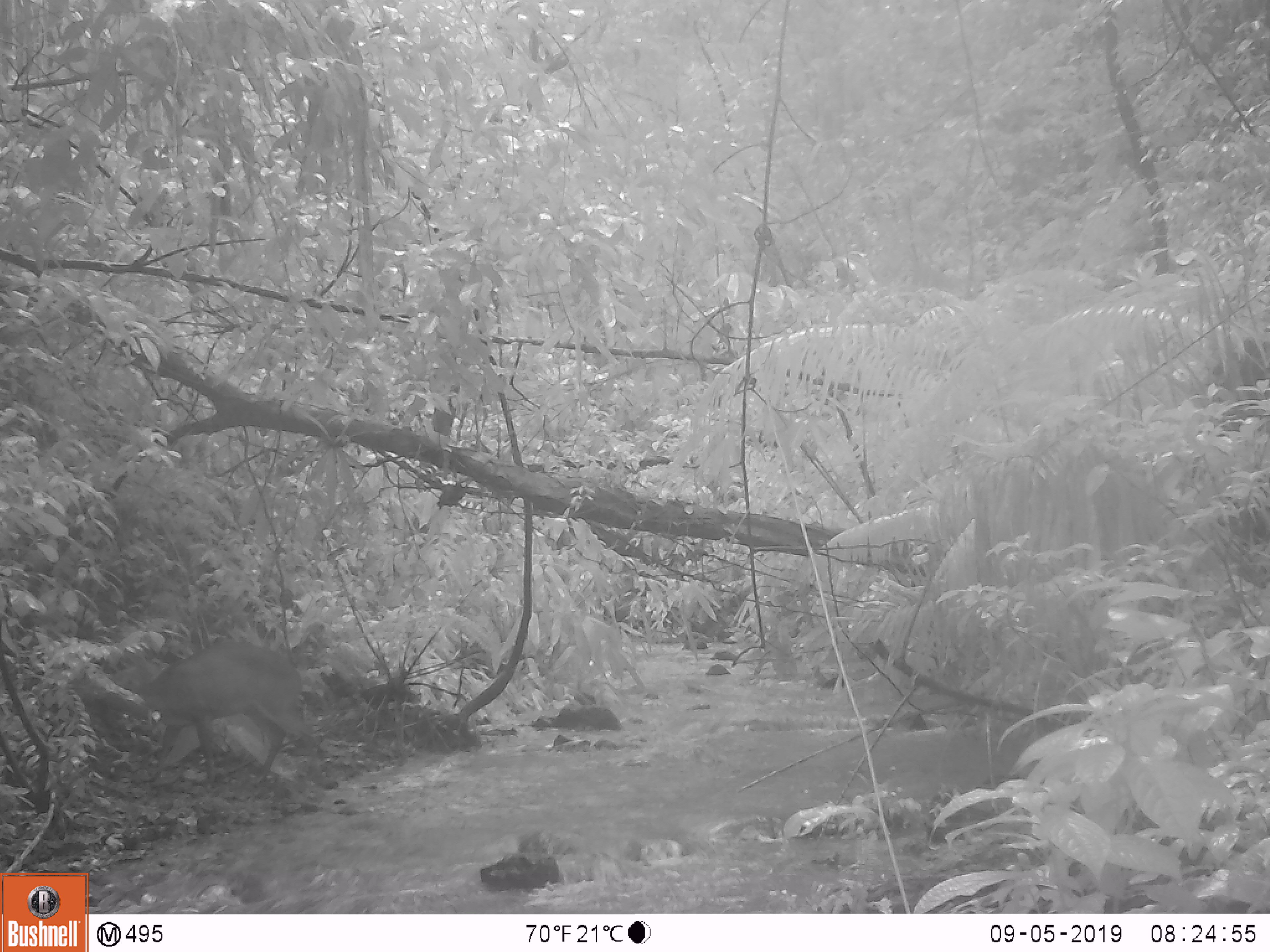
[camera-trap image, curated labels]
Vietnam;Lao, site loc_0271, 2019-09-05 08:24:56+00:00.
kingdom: Animalia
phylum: Chordata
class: Mammalia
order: Artiodactyla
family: Cervidae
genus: Muntiacus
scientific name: Muntiacus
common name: muntjacs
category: unidentified muntjac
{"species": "unidentified muntjac (muntjacs) (Muntiacus)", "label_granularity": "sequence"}